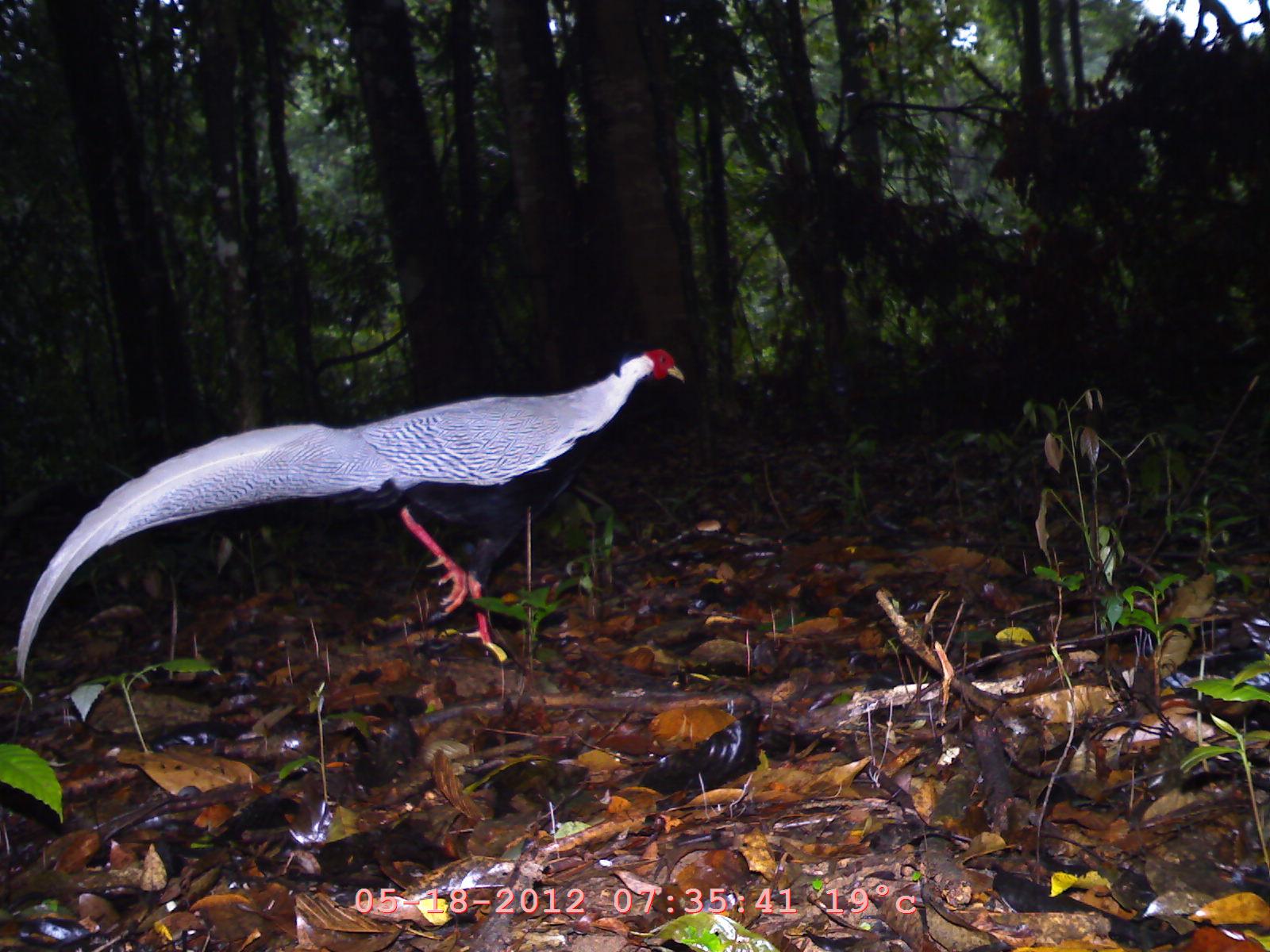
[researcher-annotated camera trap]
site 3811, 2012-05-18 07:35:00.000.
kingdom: Animalia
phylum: Chordata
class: Aves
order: Galliformes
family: Phasianidae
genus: Lophura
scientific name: Lophura nycthemera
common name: silver pheasant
Lophura nycthemera (silver pheasant), count 1.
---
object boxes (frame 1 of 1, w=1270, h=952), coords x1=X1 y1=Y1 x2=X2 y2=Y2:
lophura nycthemera: x1=15 y1=339 x2=689 y2=685